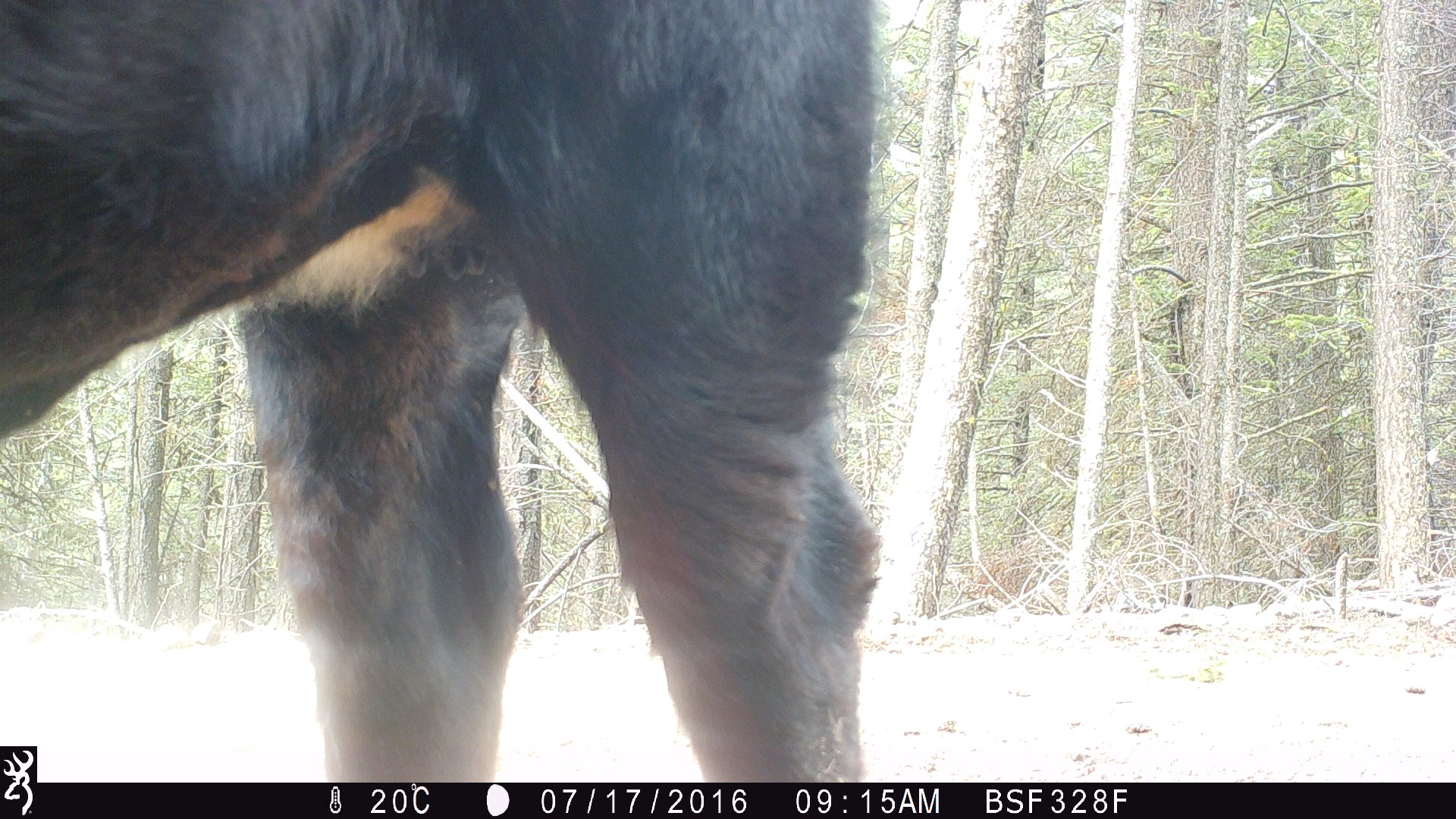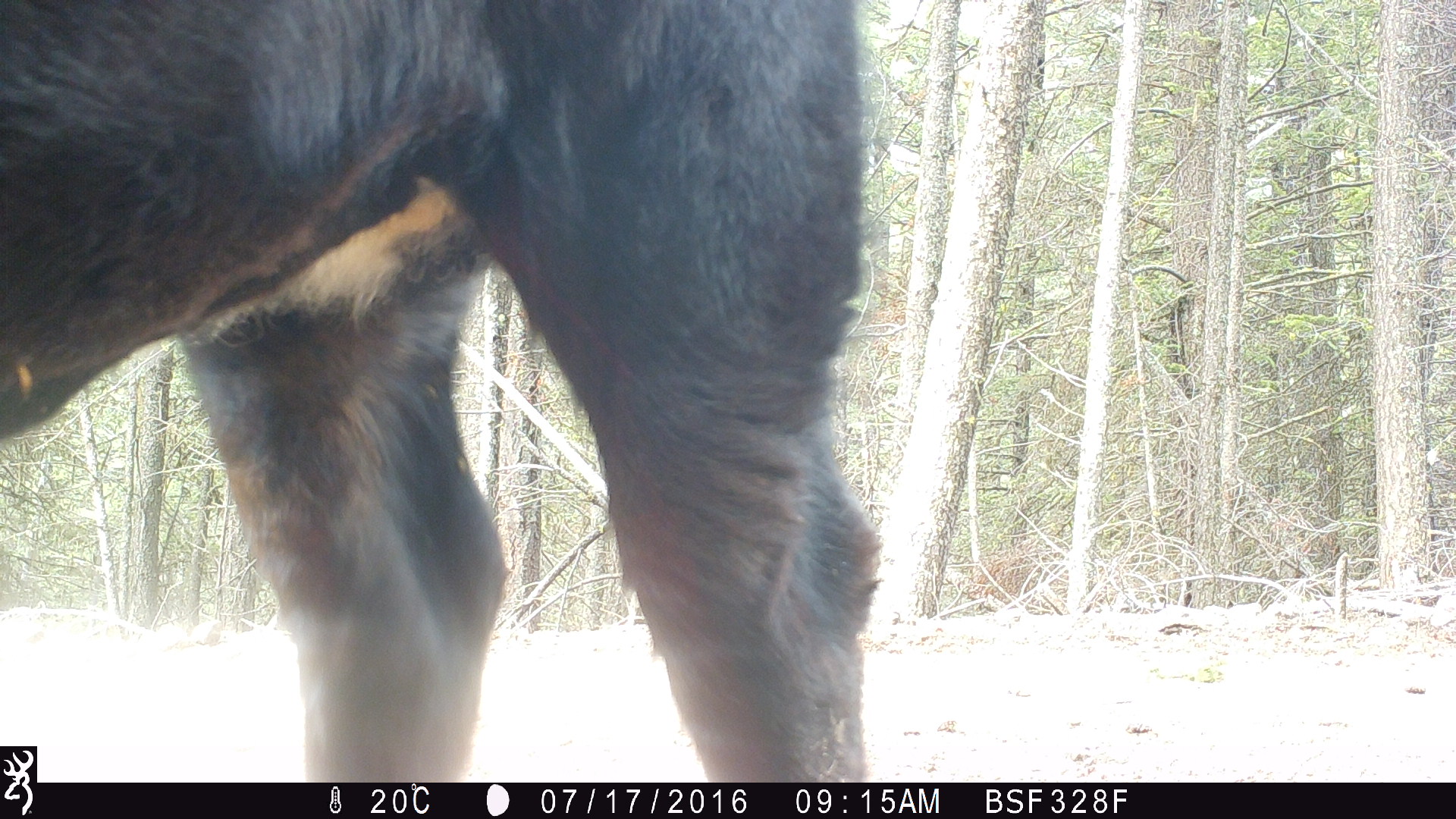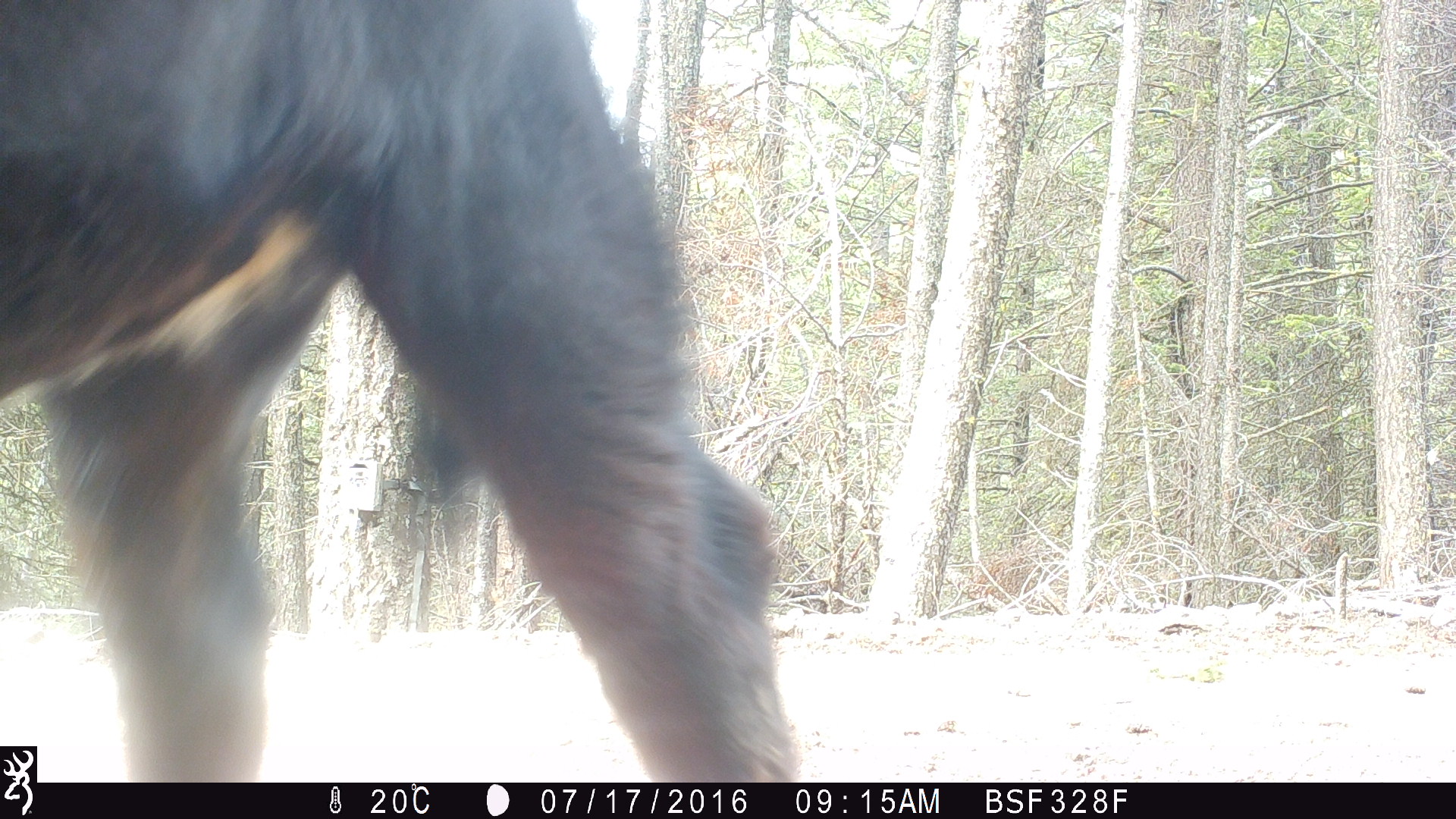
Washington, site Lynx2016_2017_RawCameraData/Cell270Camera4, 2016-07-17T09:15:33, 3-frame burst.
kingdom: Animalia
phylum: Chordata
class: Mammalia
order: Artiodactyla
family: Bovidae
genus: Bos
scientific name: Bos taurus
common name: domestic cattle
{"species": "domestic cattle (Bos taurus)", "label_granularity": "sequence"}